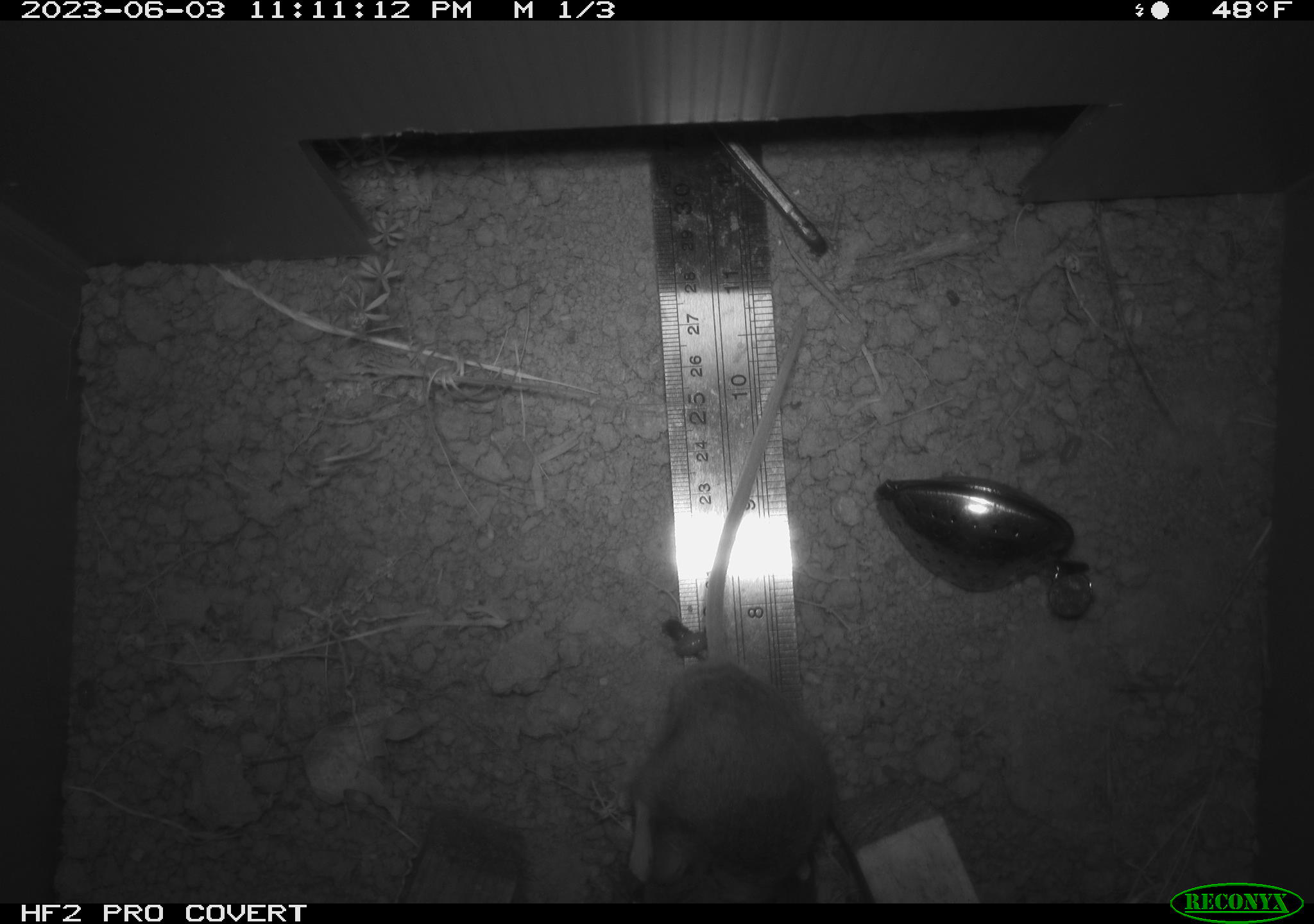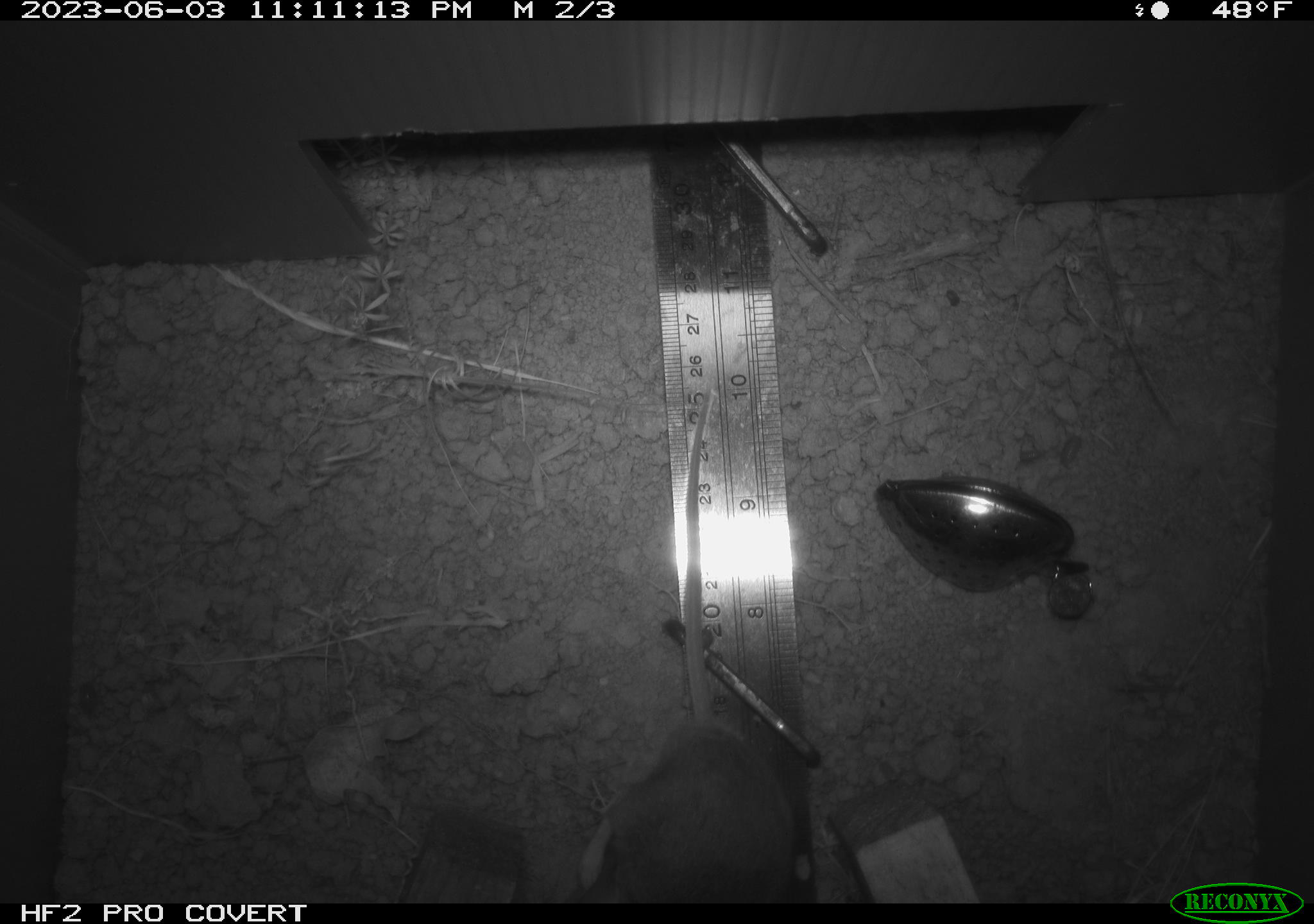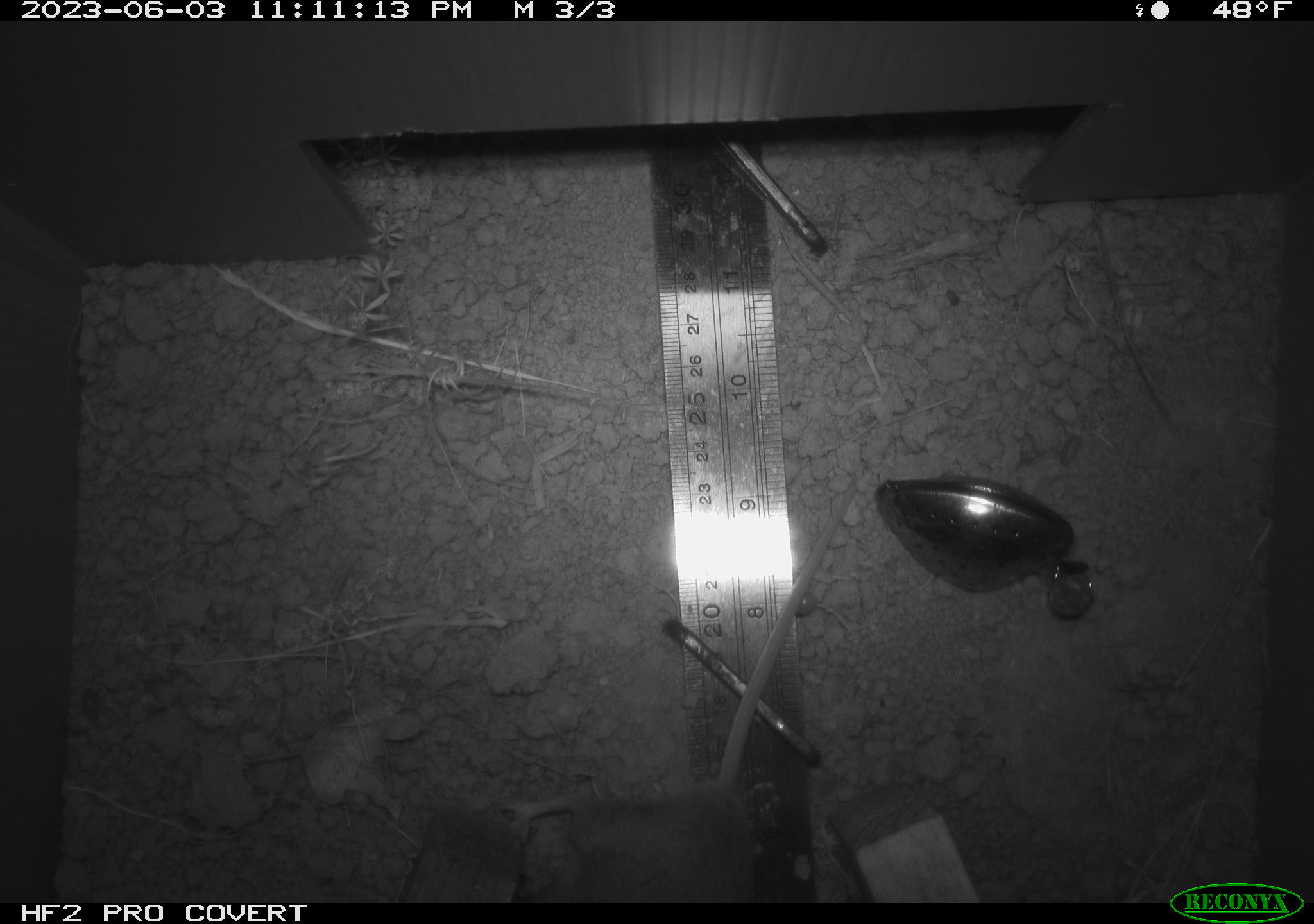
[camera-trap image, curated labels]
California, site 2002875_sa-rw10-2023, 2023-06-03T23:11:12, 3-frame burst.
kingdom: Animalia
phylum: Chordata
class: Mammalia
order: Rodentia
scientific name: Rodentia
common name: mouse species